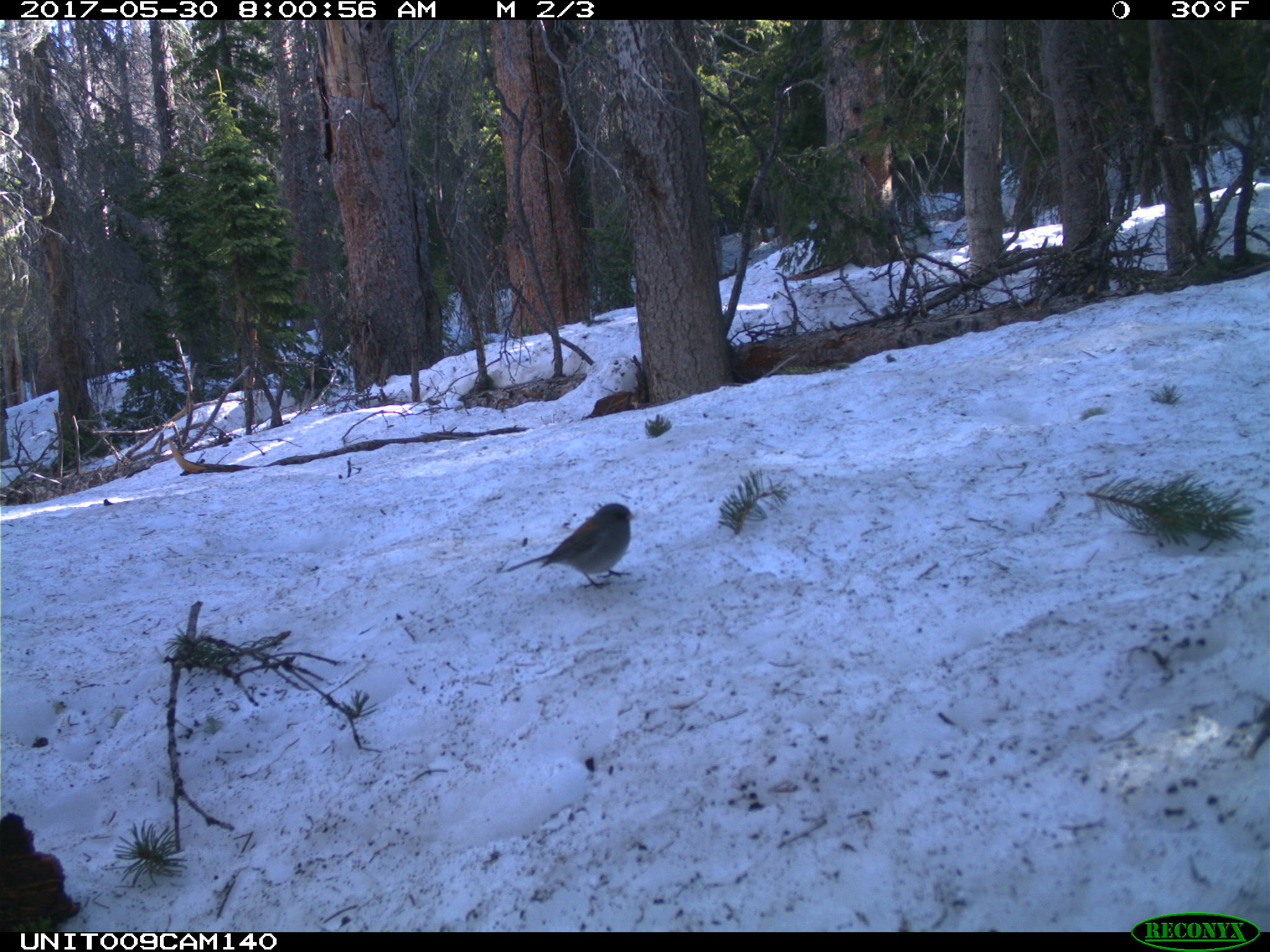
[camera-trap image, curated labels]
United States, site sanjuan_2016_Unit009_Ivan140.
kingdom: Animalia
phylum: Chordata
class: Aves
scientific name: Aves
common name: birds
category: unidentified bird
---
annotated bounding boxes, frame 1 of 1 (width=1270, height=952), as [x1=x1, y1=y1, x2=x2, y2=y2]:
animal: [x1=499, y1=500, x2=635, y2=599]